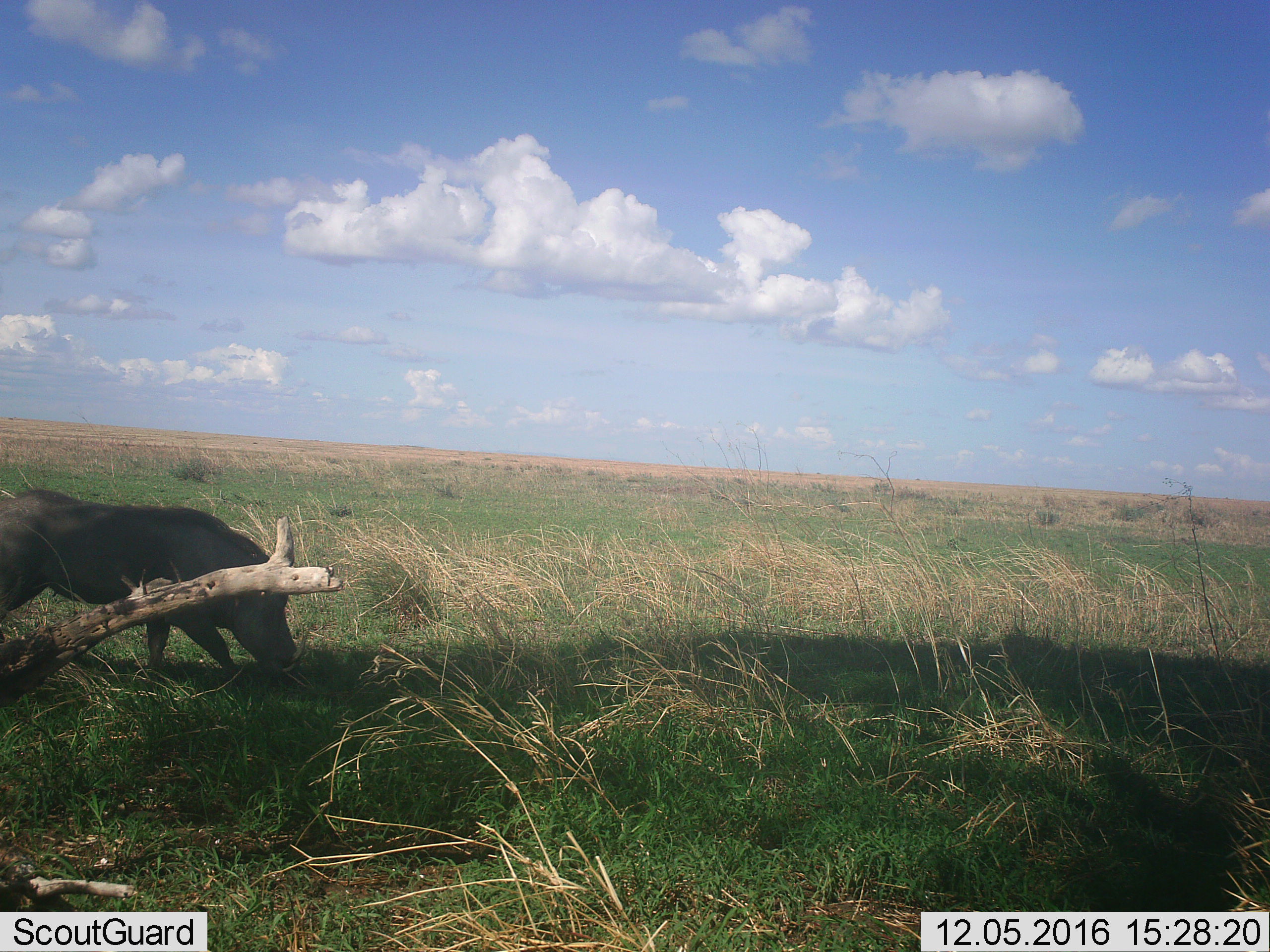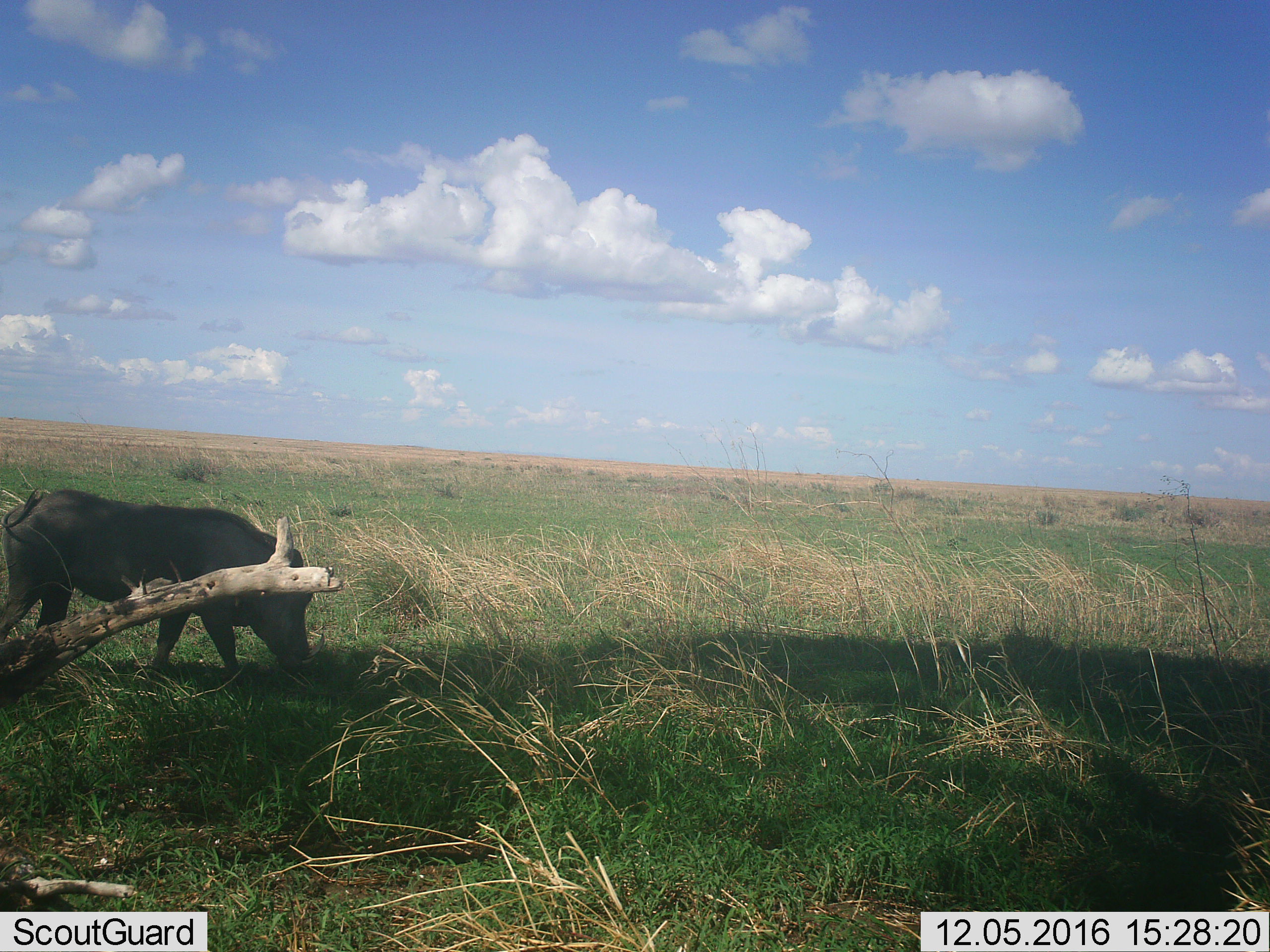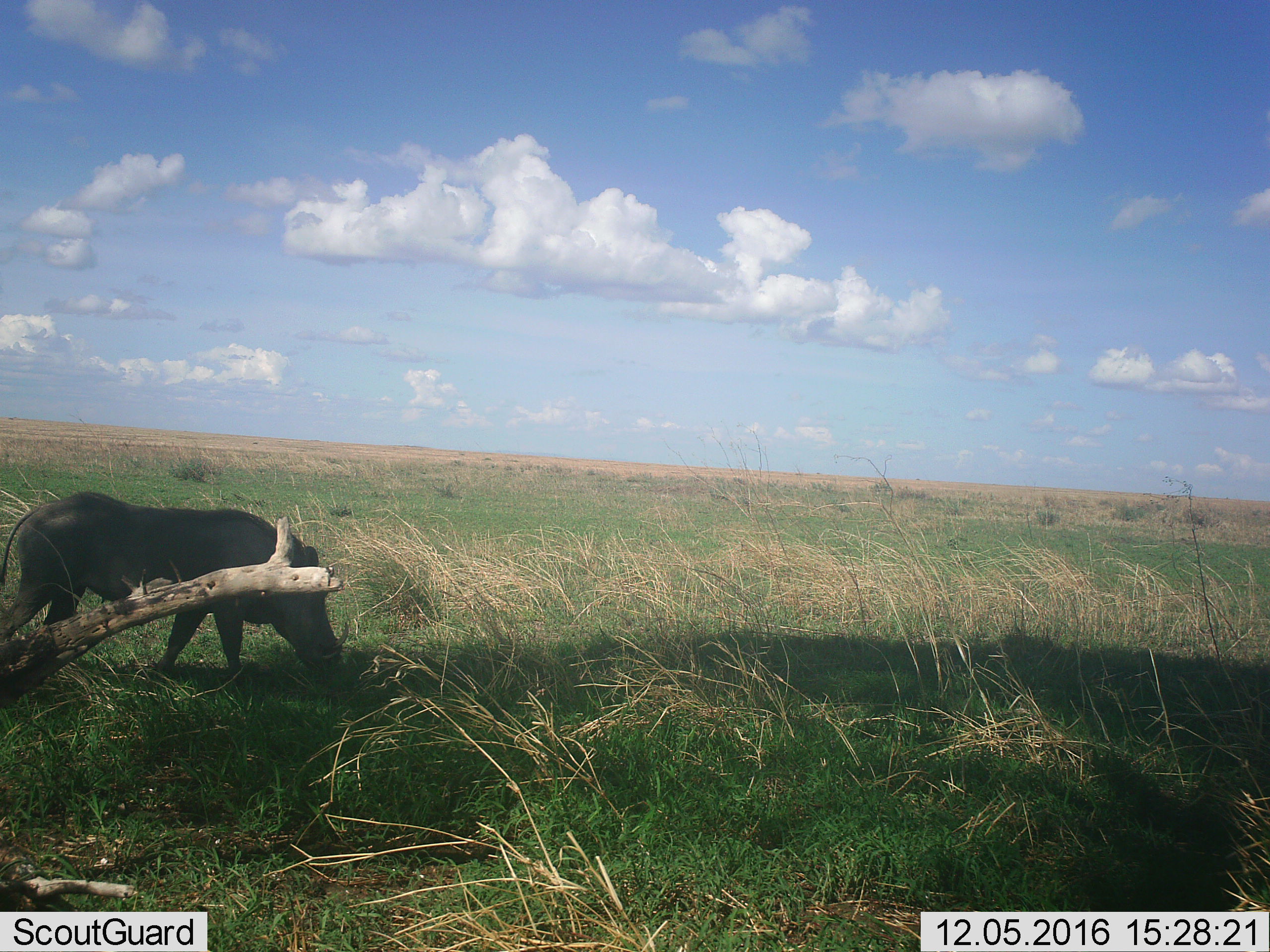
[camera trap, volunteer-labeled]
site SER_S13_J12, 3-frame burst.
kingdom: Animalia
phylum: Chordata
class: Mammalia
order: Artiodactyla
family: Suidae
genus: Phacochoerus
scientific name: Phacochoerus africanus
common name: warthog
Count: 1.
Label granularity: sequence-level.